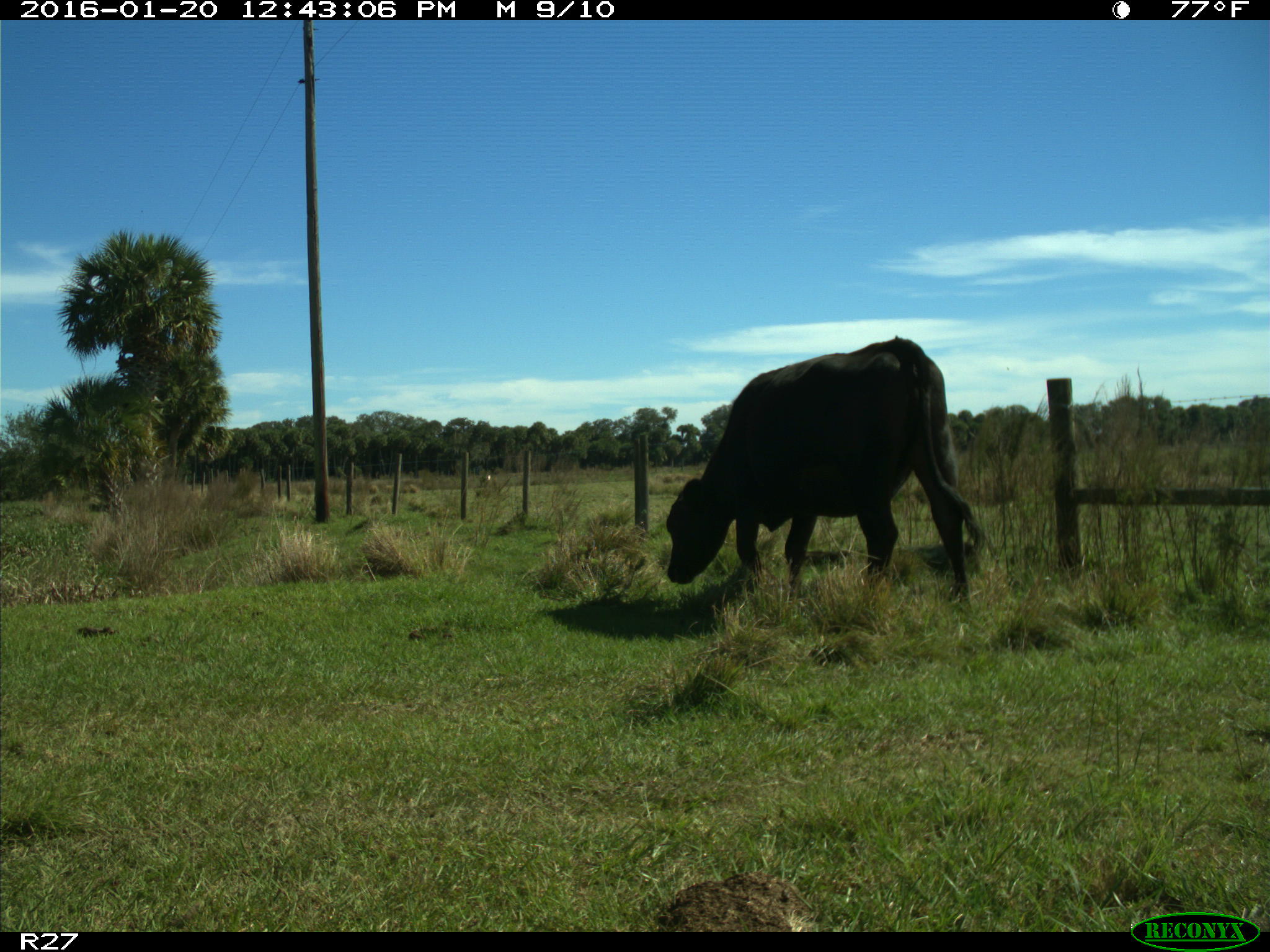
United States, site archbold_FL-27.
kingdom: Animalia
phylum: Chordata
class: Mammalia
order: Artiodactyla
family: Bovidae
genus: Bos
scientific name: Bos taurus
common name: domestic cow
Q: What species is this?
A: Bos taurus (domestic cow).